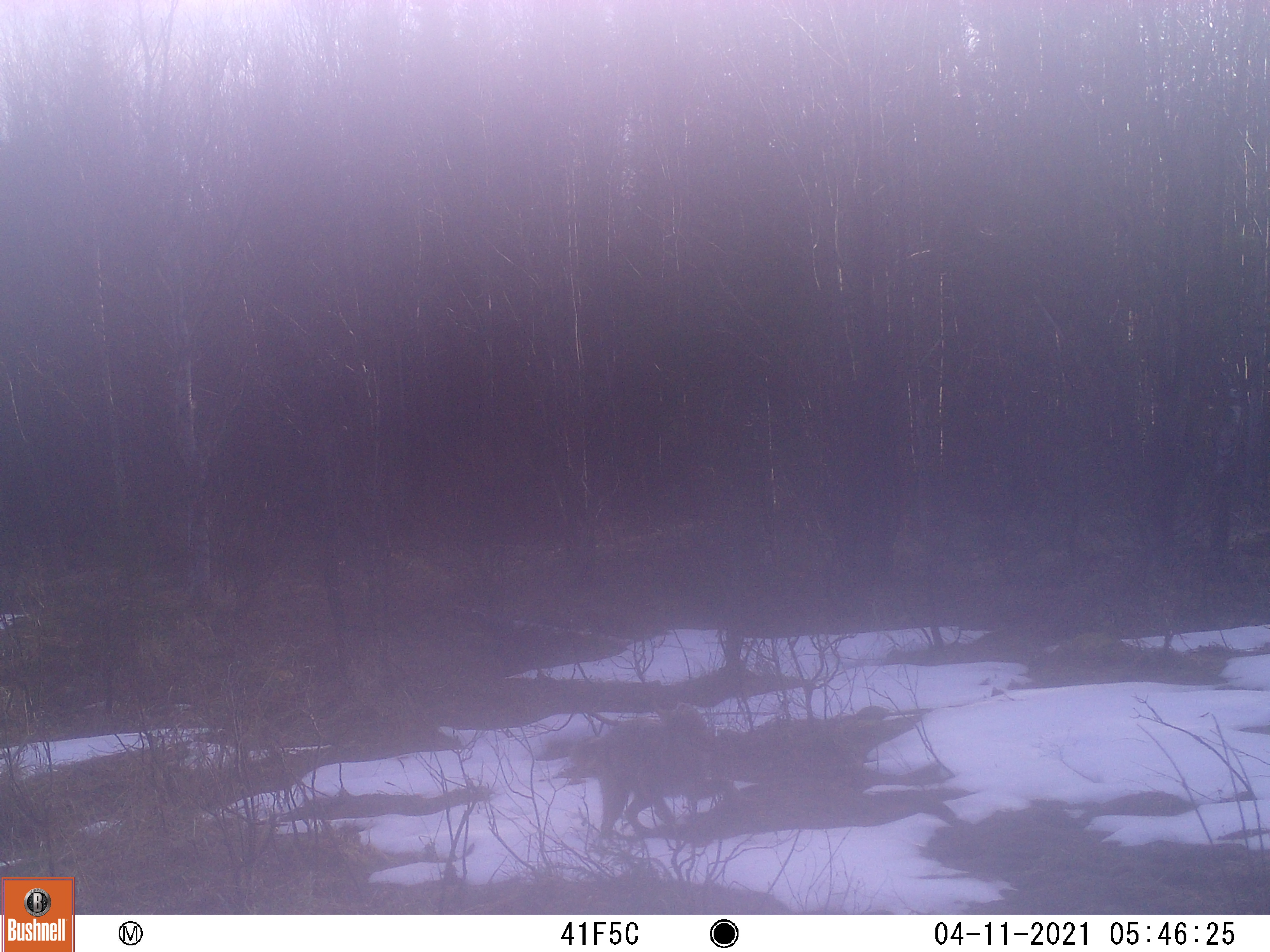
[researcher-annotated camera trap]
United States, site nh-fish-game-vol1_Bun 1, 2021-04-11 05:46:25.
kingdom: Animalia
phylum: Chordata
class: Mammalia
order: Carnivora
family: Canidae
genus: Canis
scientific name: Canis latrans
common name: coyote